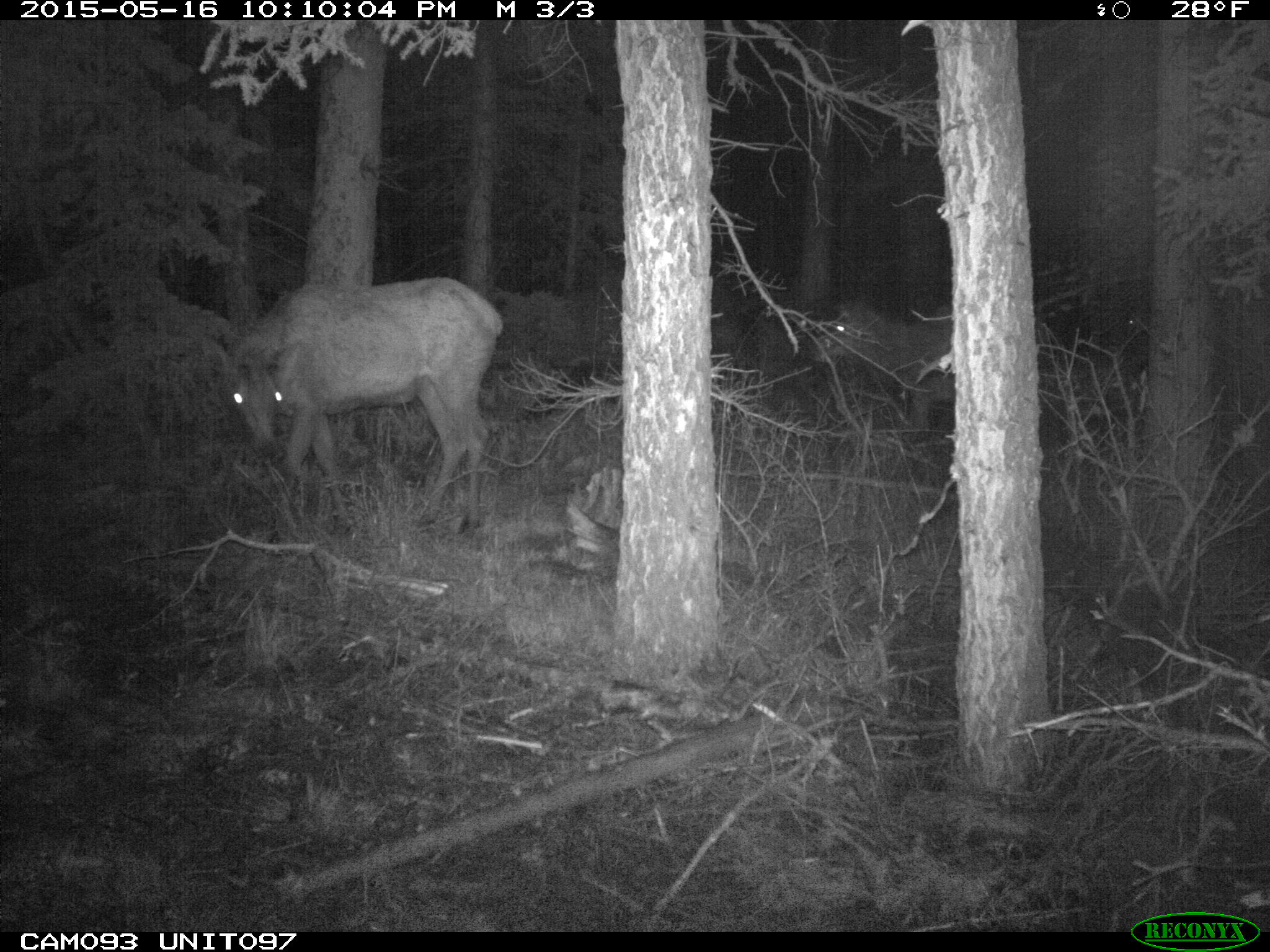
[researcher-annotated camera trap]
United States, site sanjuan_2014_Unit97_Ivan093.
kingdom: Animalia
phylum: Chordata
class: Mammalia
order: Artiodactyla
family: Cervidae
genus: Cervus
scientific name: Cervus elaphus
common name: red deer